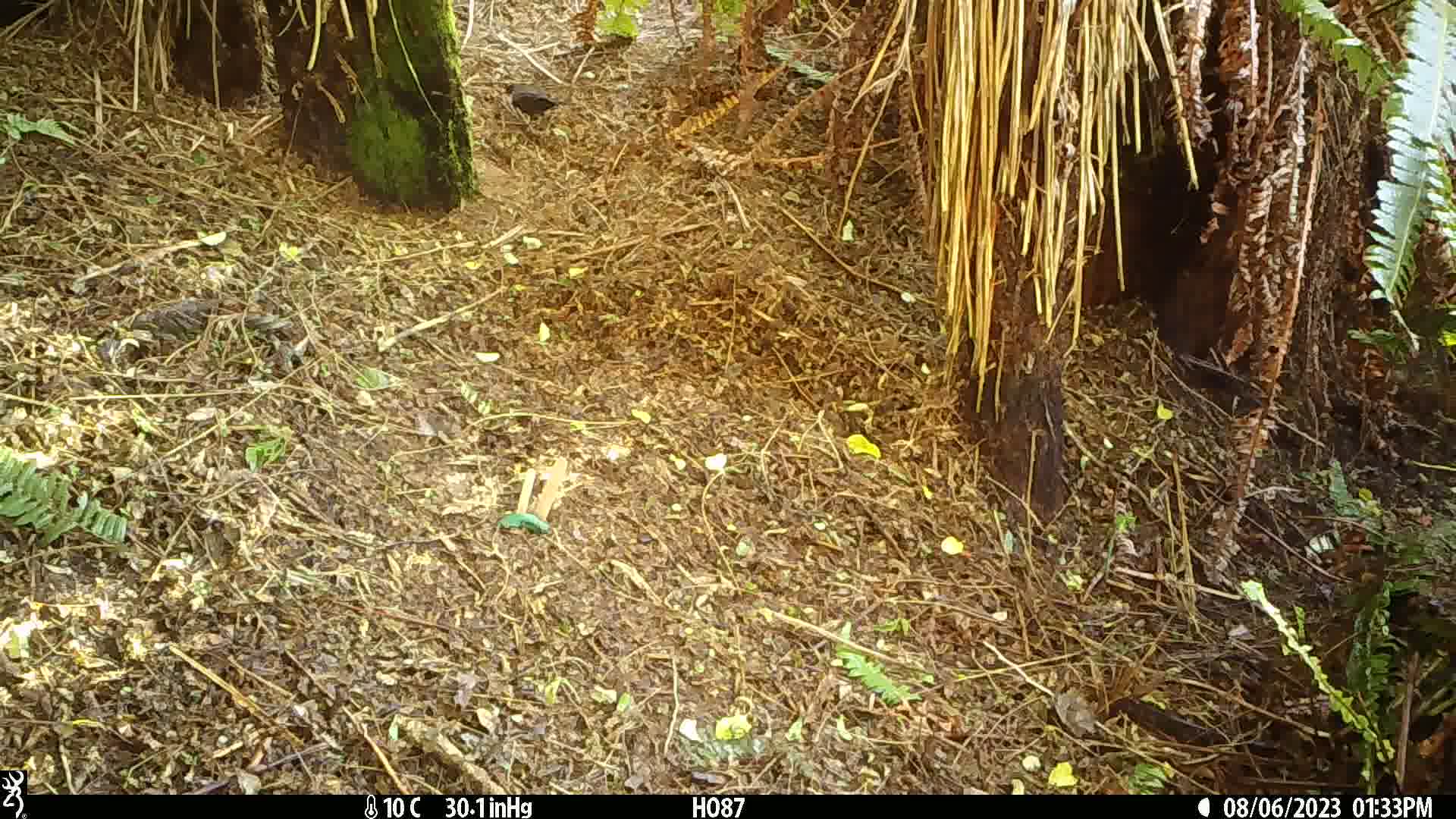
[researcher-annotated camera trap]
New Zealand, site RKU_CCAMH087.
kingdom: Animalia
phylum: Chordata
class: Aves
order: Passeriformes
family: Turdidae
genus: Turdus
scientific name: Turdus merula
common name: eurasian blackbird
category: blackbird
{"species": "blackbird (eurasian blackbird) (Turdus merula)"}